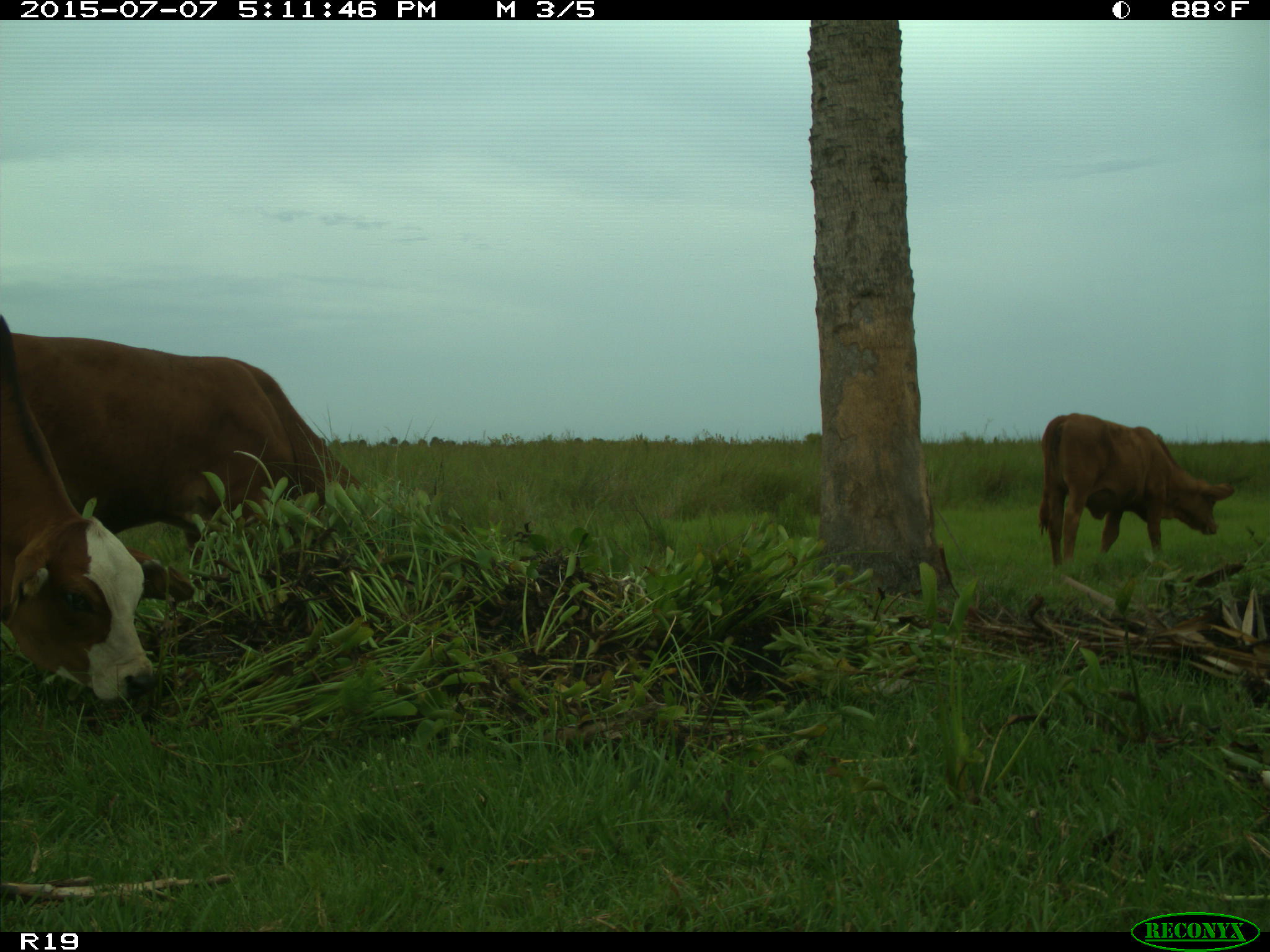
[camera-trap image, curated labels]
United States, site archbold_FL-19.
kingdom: Animalia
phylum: Chordata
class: Mammalia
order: Artiodactyla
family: Bovidae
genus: Bos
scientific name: Bos taurus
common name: domestic cow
Bos taurus (domestic cow).